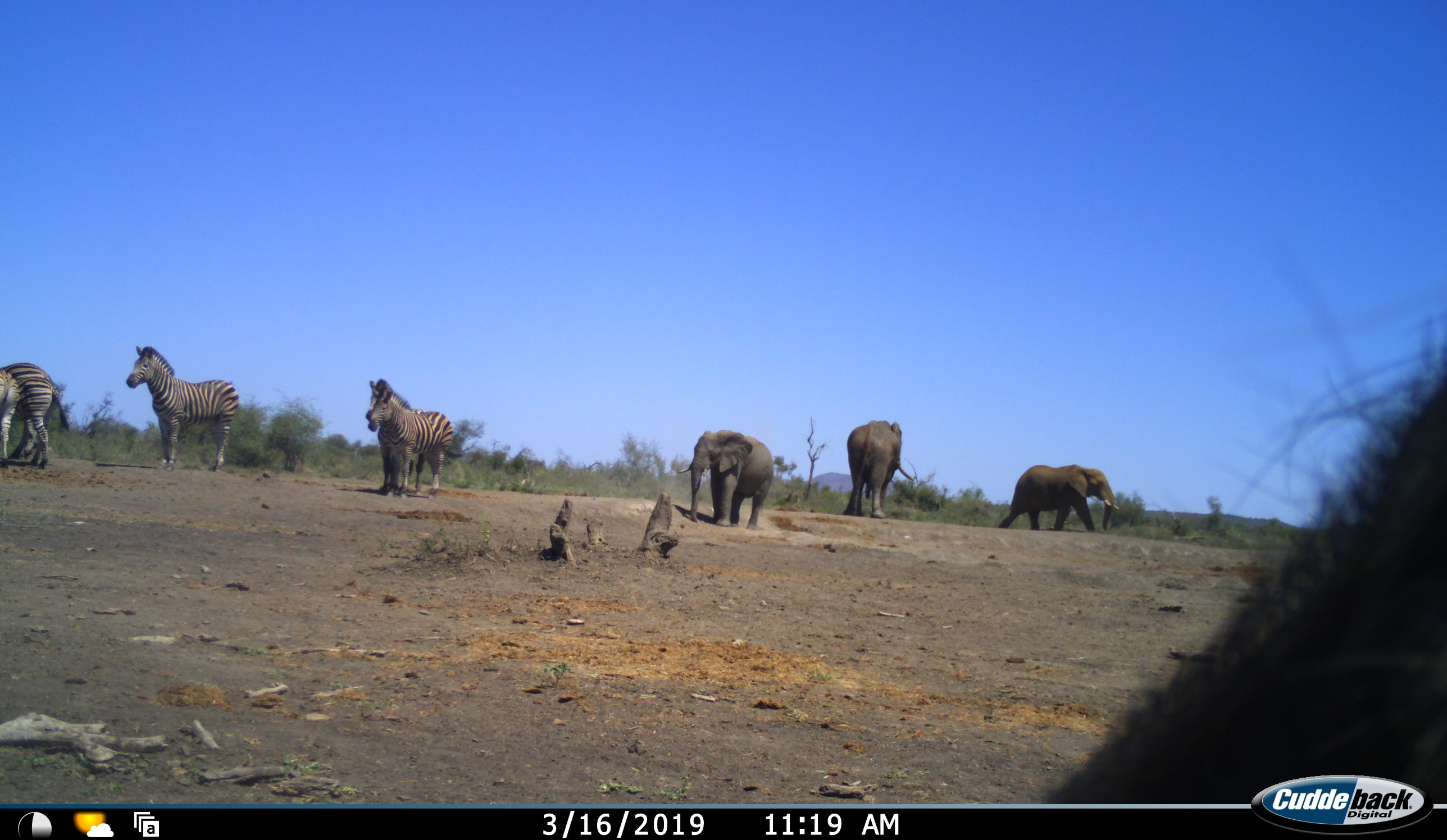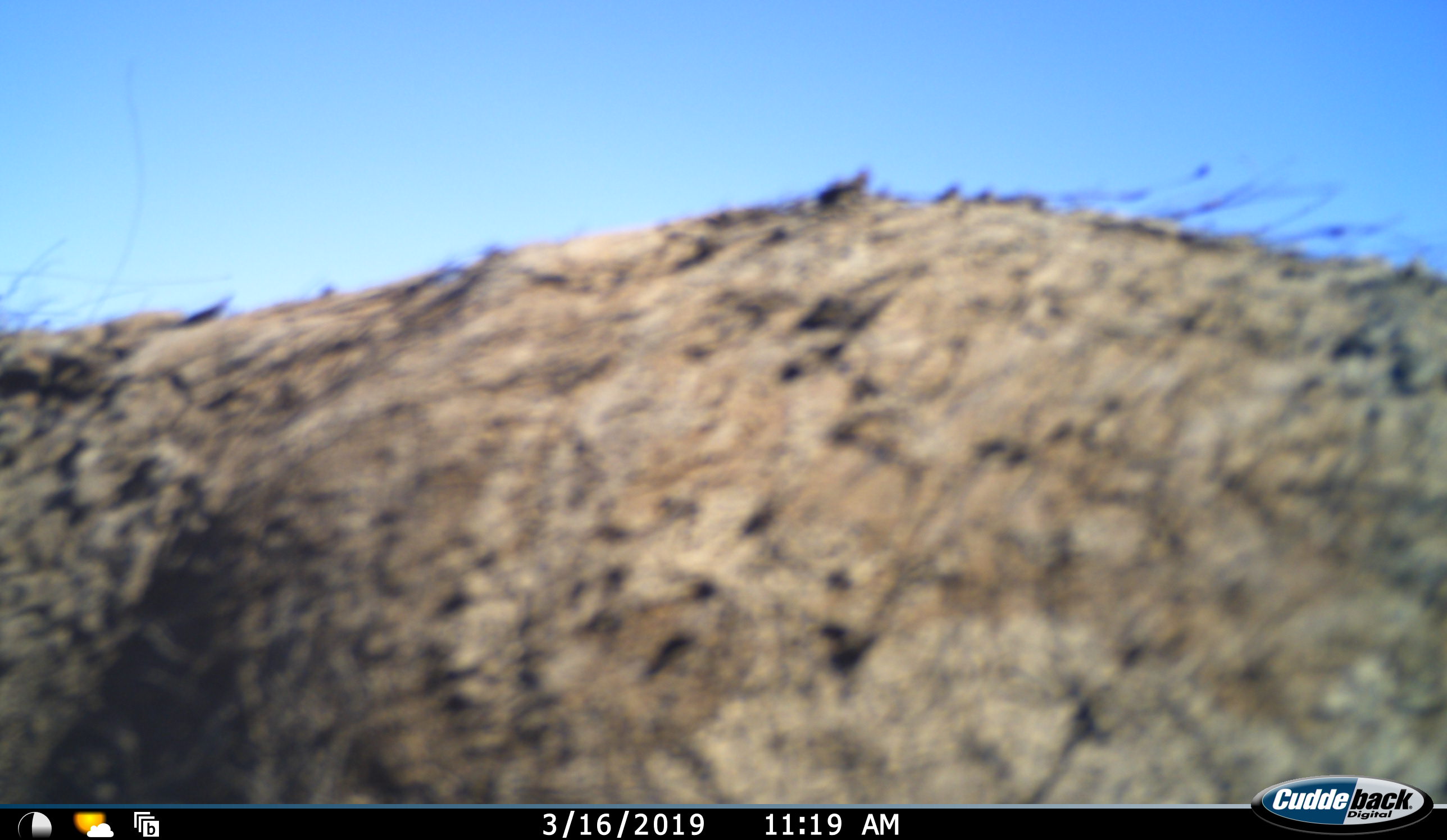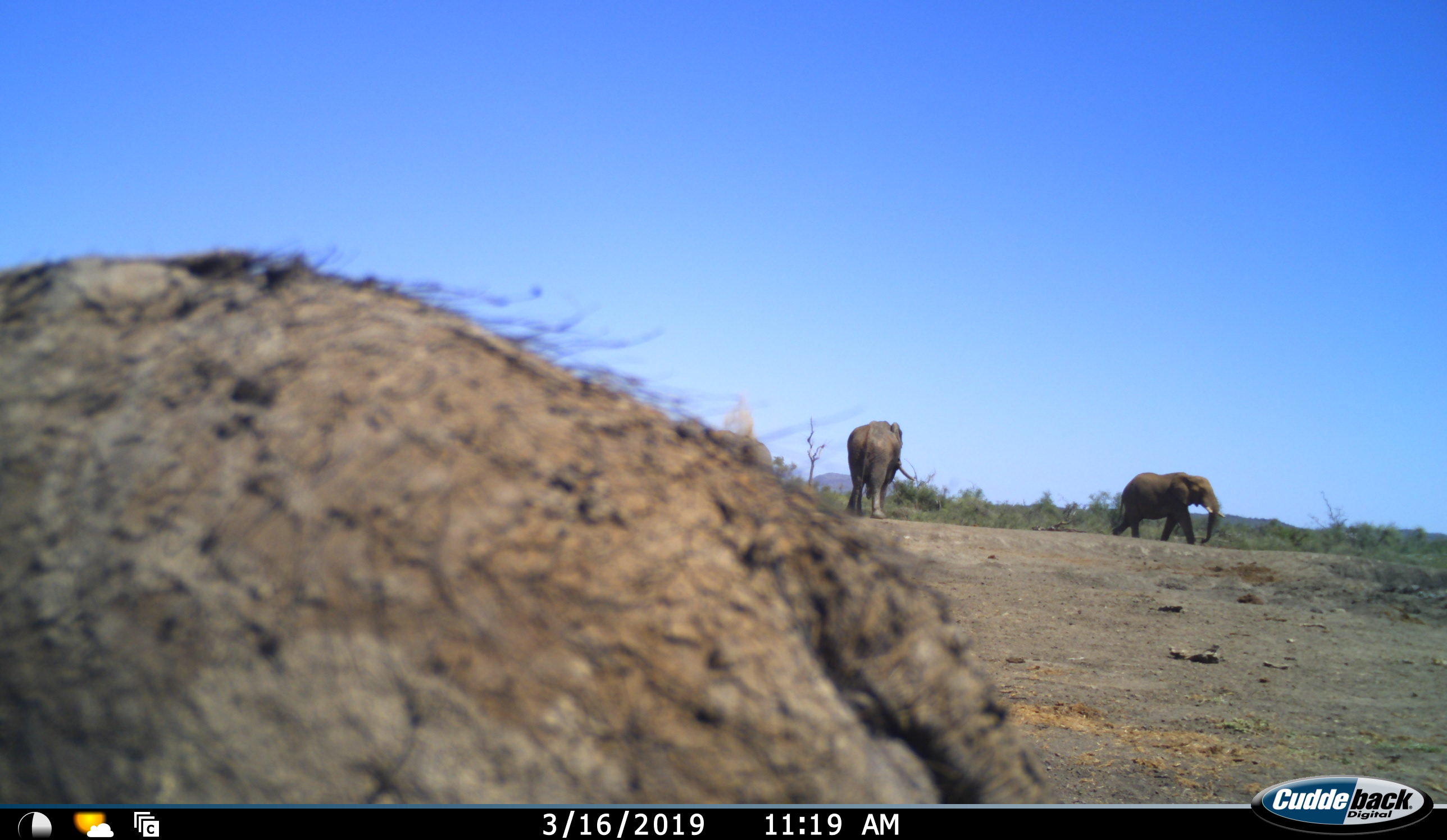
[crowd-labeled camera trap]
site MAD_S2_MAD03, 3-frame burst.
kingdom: Animalia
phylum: Chordata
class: Mammalia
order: Proboscidea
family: Elephantidae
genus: Loxodonta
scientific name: Loxodonta africana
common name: african bush elephant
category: elephant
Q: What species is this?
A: Elephant (african bush elephant) (Loxodonta africana).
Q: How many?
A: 3.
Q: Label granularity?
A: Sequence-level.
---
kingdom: Animalia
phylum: Chordata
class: Mammalia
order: Perissodactyla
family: Equidae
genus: Equus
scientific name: Equus quagga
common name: plains zebra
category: zebraplains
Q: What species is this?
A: Zebraplains (plains zebra) (Equus quagga).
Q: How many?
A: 5.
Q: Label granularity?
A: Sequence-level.